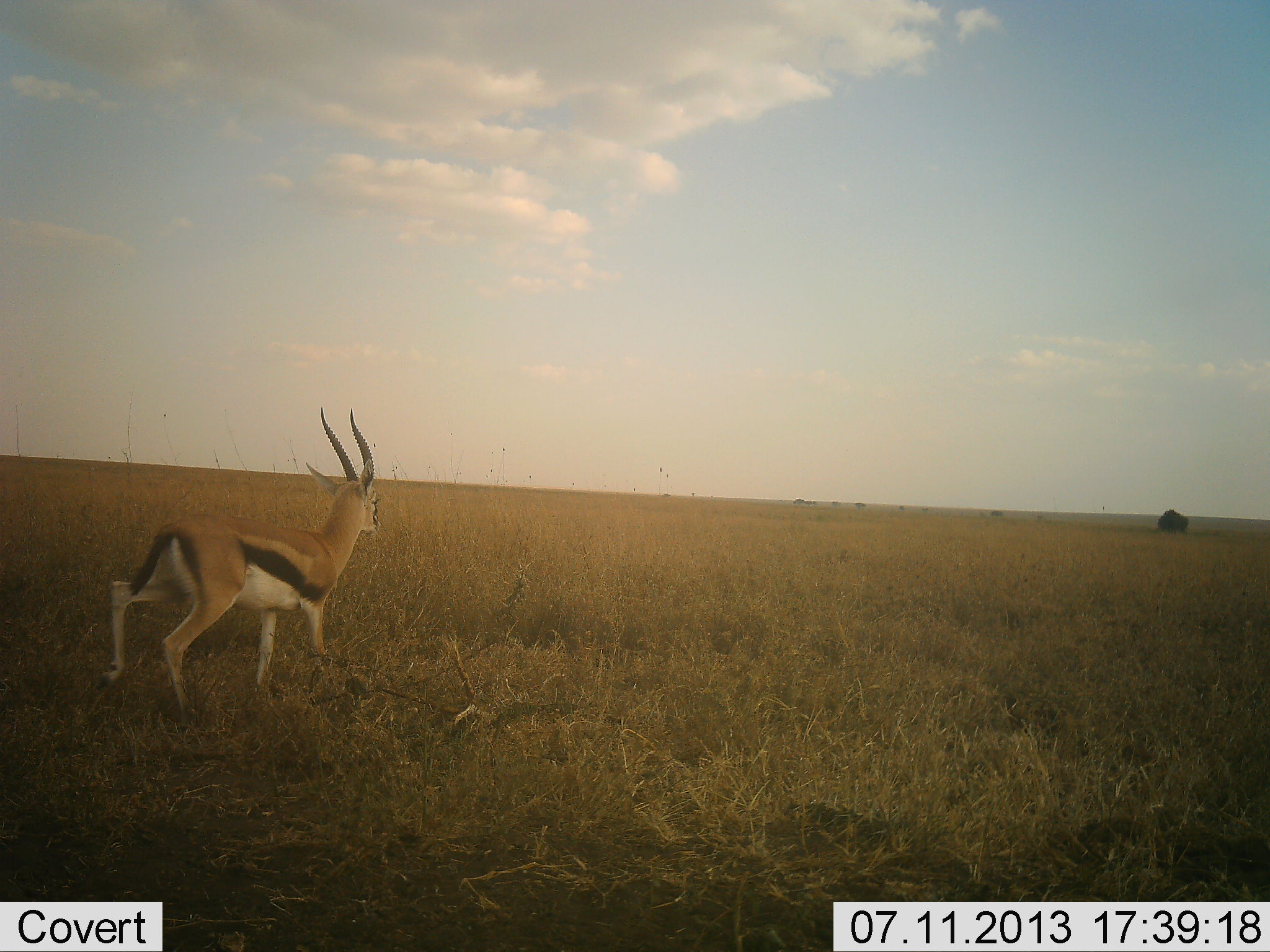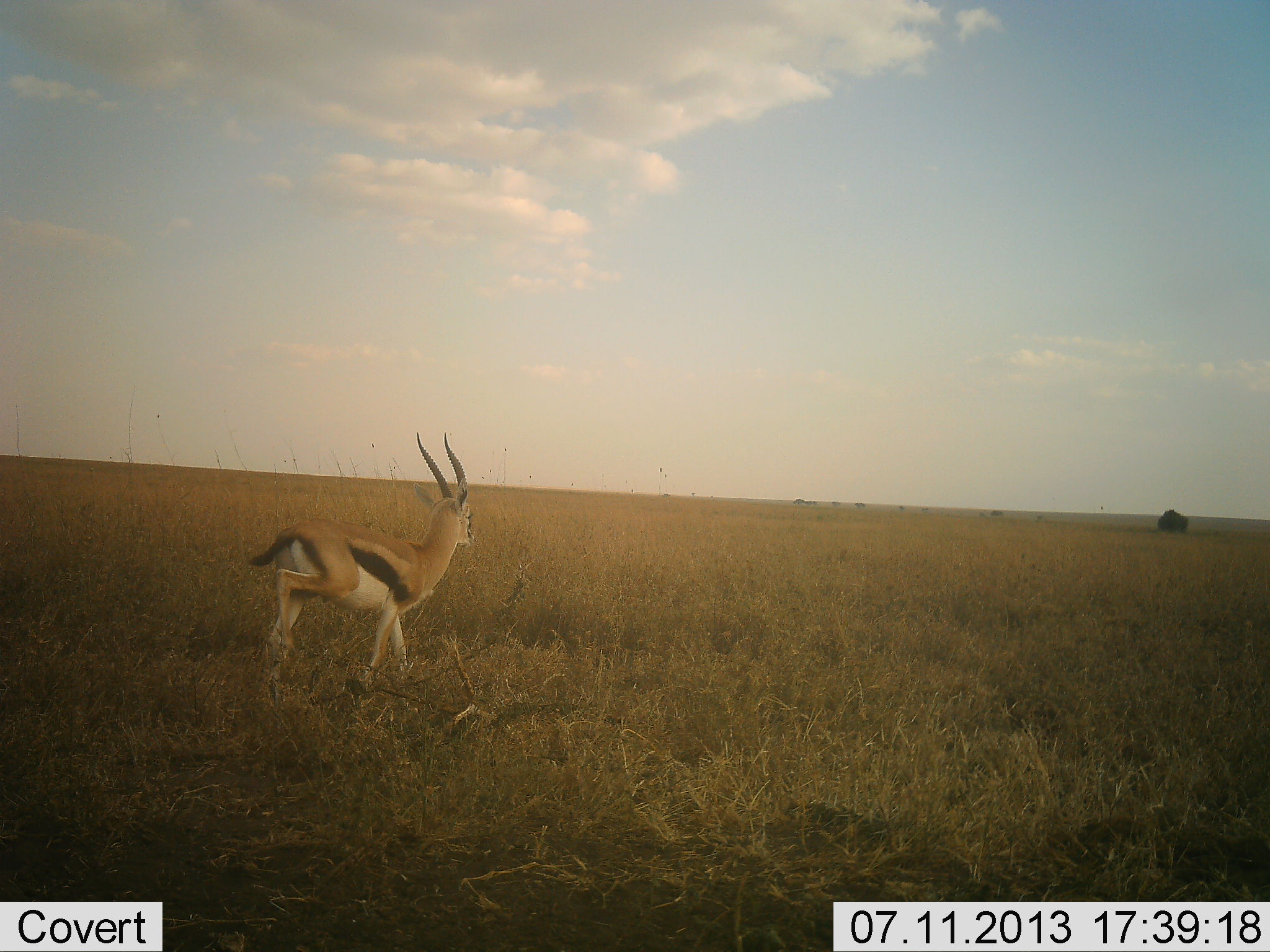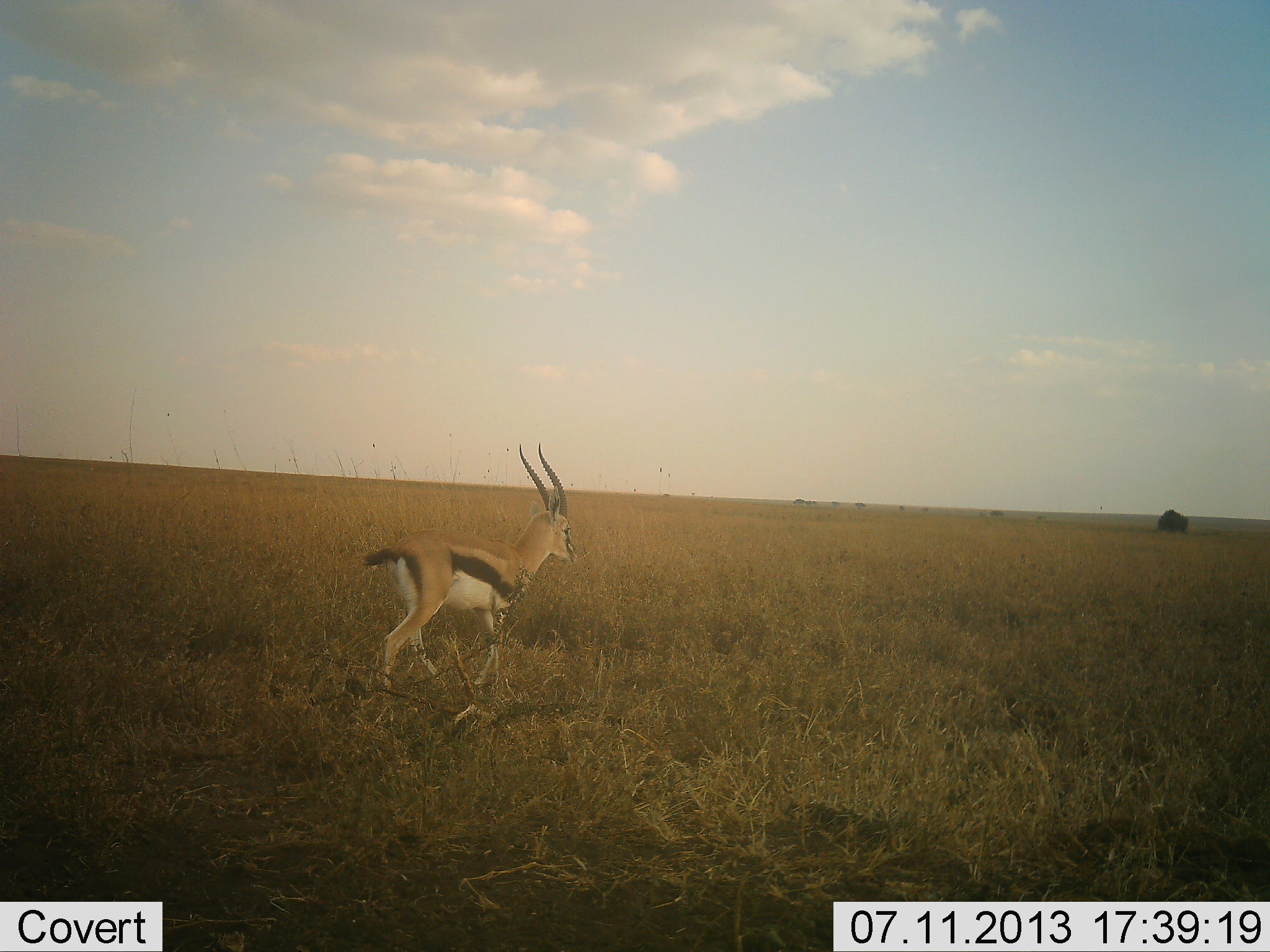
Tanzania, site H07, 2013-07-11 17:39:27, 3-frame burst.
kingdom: Animalia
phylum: Chordata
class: Mammalia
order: Artiodactyla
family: Bovidae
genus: Eudorcas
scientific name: Eudorcas thomsonii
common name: thomson's gazelle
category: gazellethomsons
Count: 1.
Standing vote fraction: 10%.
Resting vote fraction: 0%.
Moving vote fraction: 90%.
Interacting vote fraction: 0%.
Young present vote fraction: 0%.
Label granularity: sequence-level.